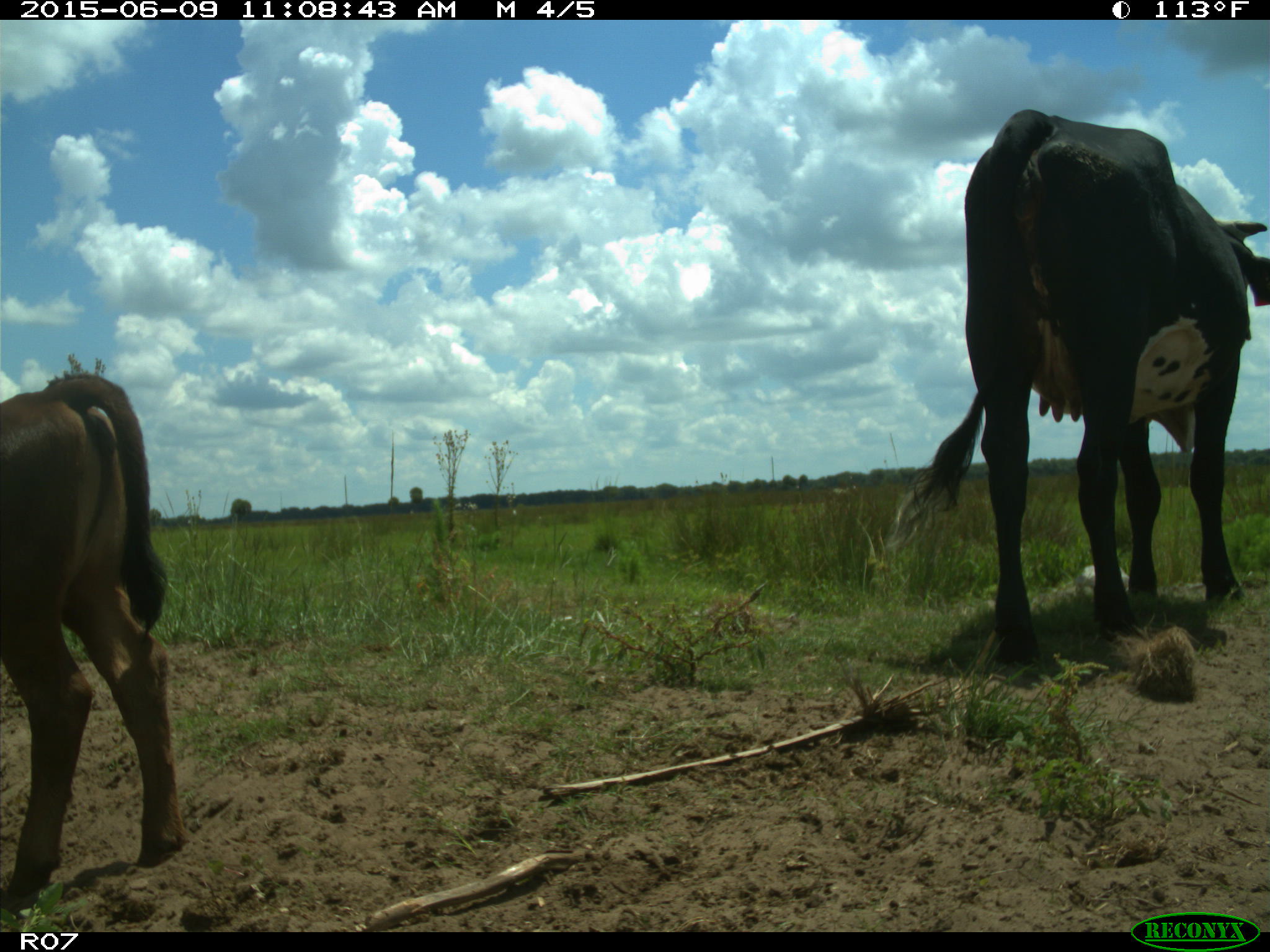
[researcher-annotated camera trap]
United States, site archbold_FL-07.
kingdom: Animalia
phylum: Chordata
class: Mammalia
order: Artiodactyla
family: Bovidae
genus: Bos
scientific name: Bos taurus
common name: domestic cow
Bos taurus (domestic cow).